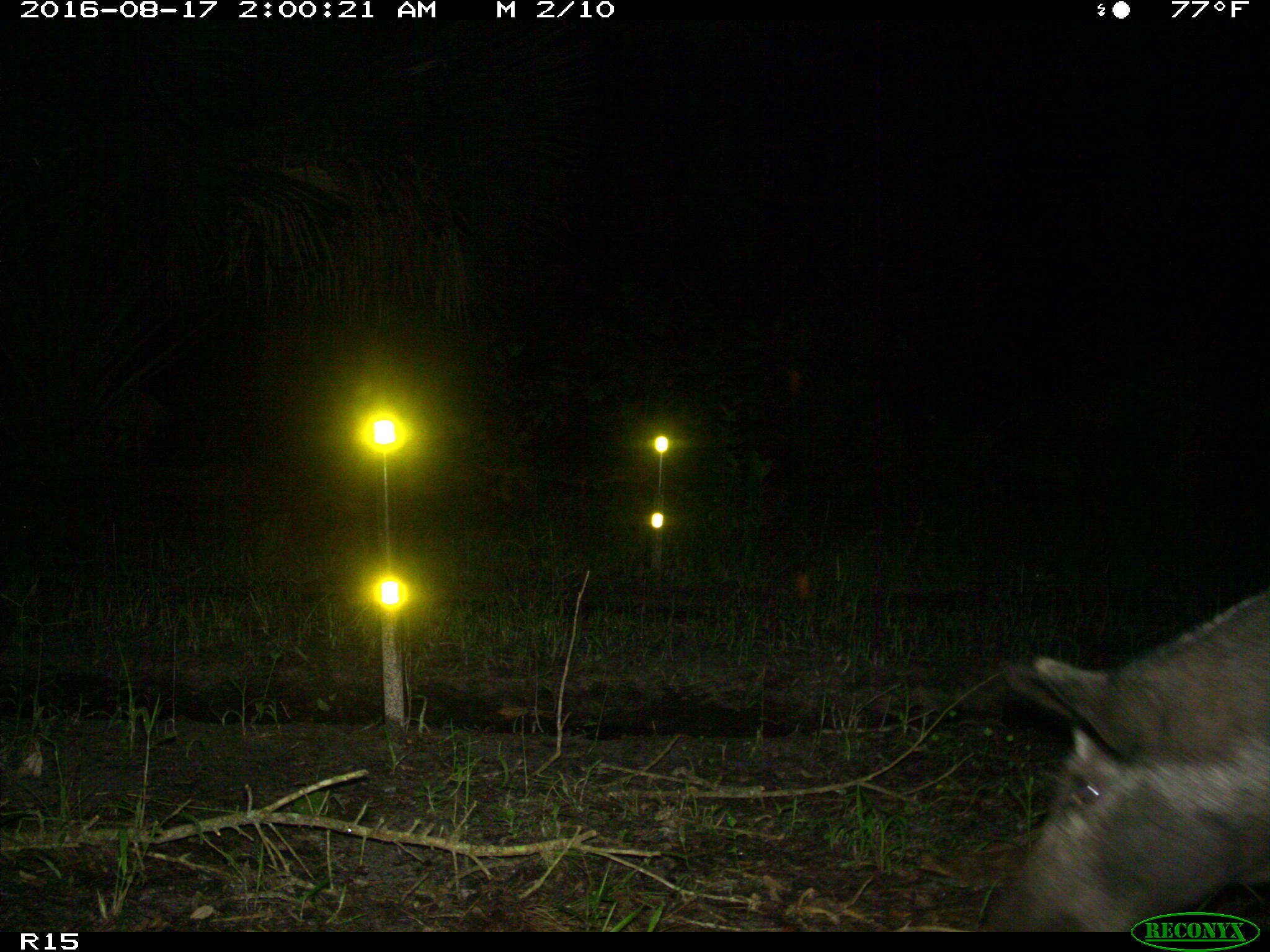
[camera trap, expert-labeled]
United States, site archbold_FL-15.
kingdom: Animalia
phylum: Chordata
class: Mammalia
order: Artiodactyla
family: Suidae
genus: Sus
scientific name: Sus scrofa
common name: wild boar